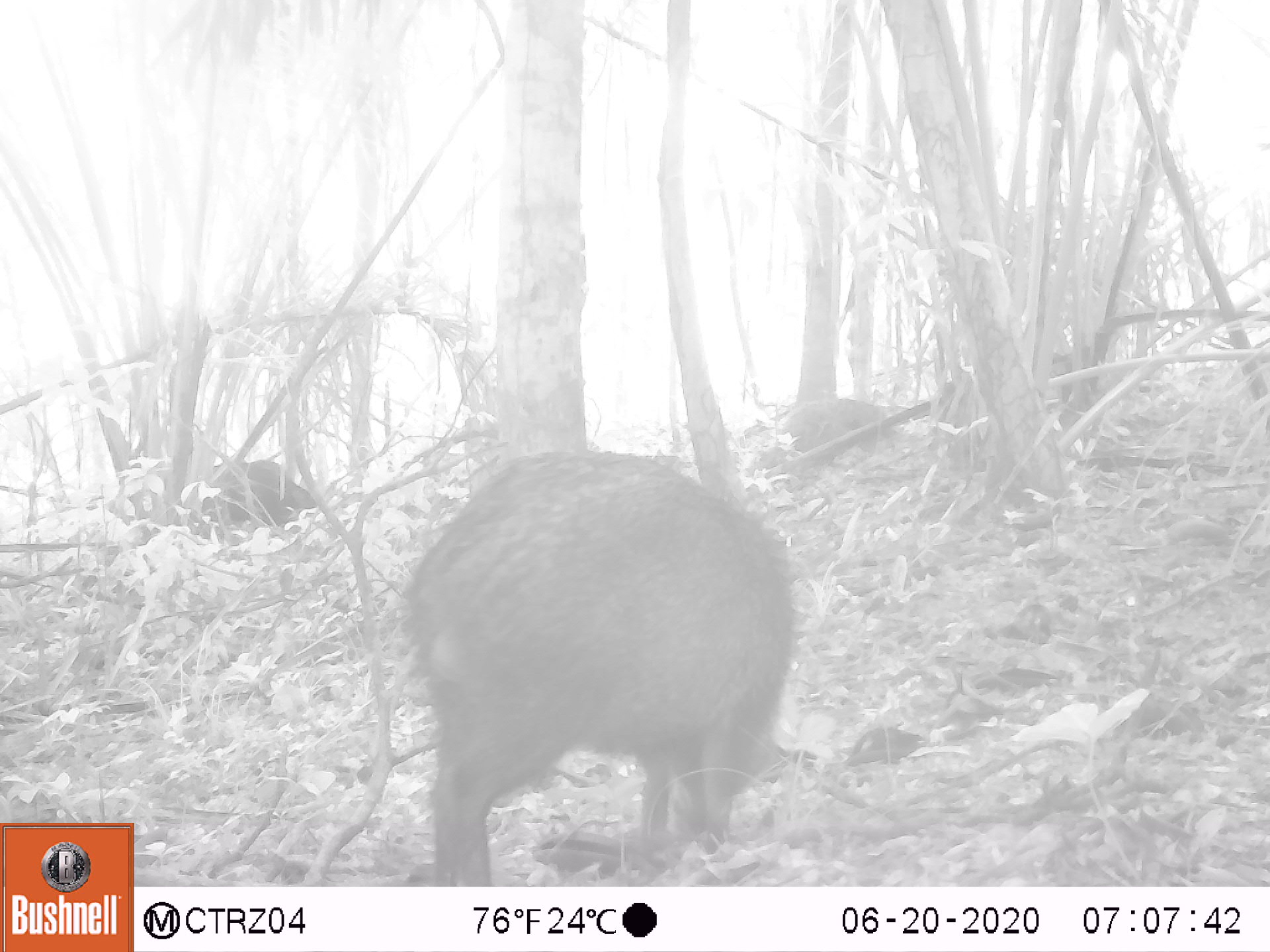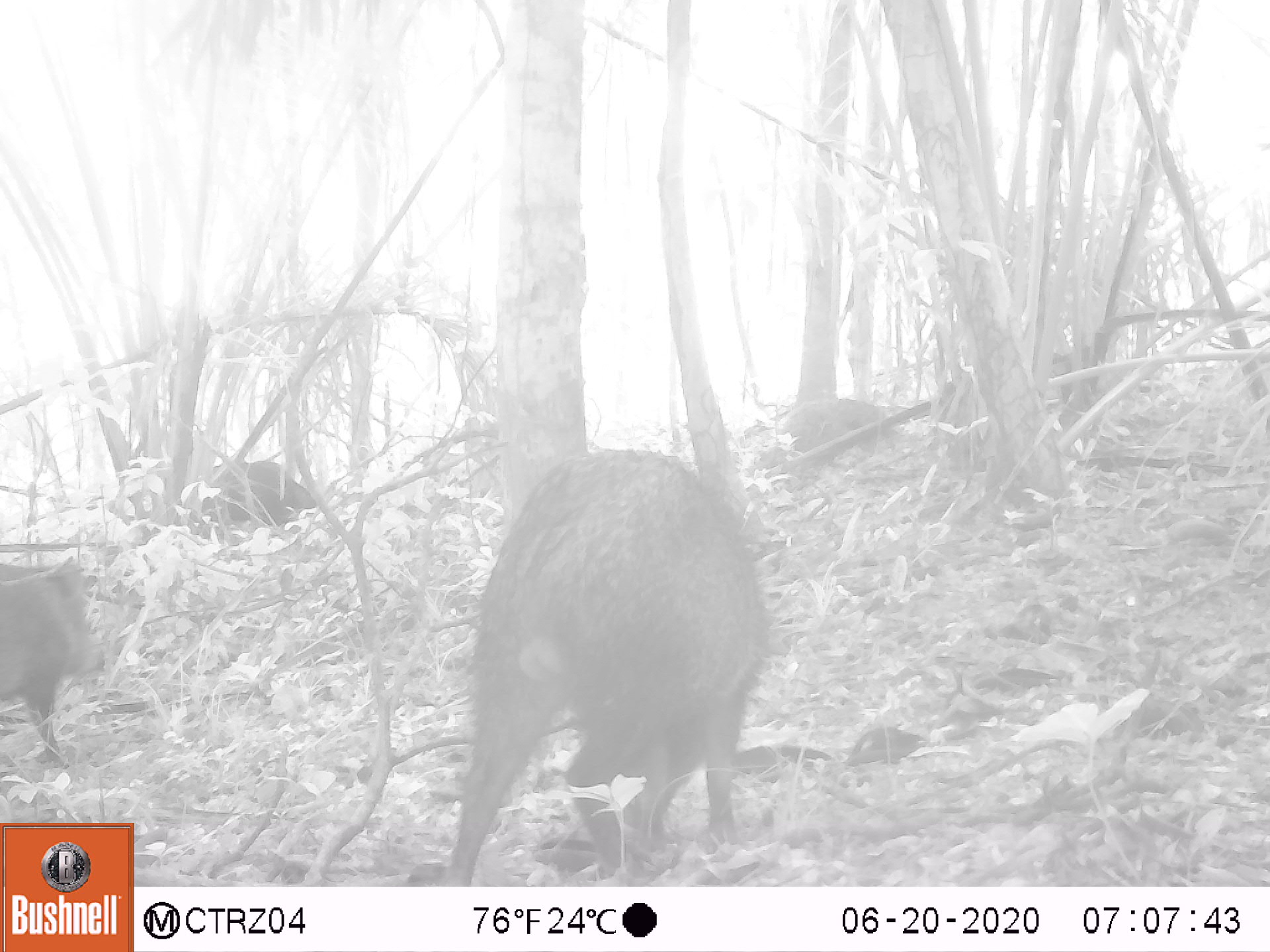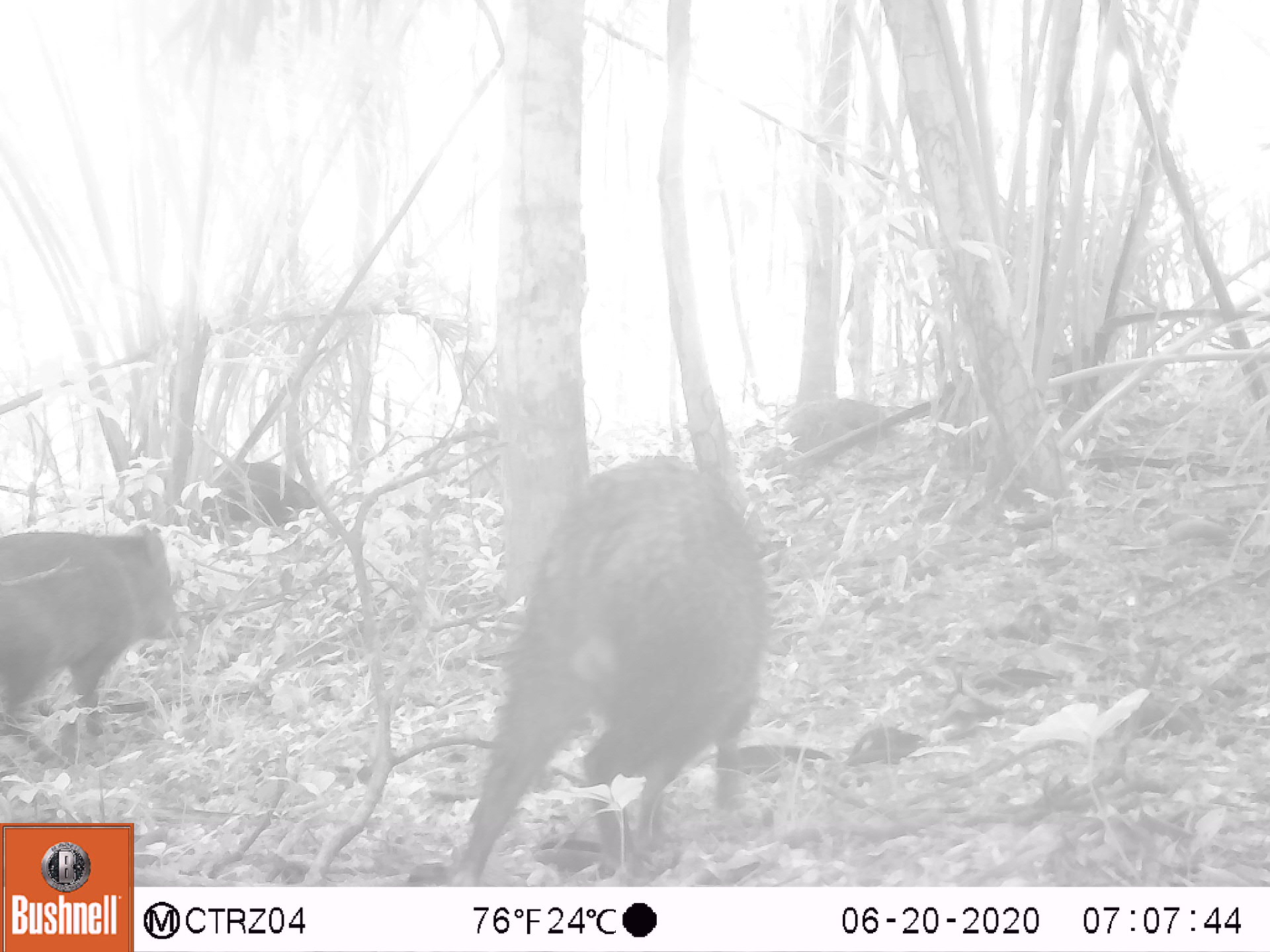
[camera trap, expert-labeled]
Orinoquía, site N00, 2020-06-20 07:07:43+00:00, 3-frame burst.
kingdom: Animalia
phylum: Chordata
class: Mammalia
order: Artiodactyla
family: Tayassuidae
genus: Pecari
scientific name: Pecari tajacu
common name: collared peccary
Collared peccary (Pecari tajacu).